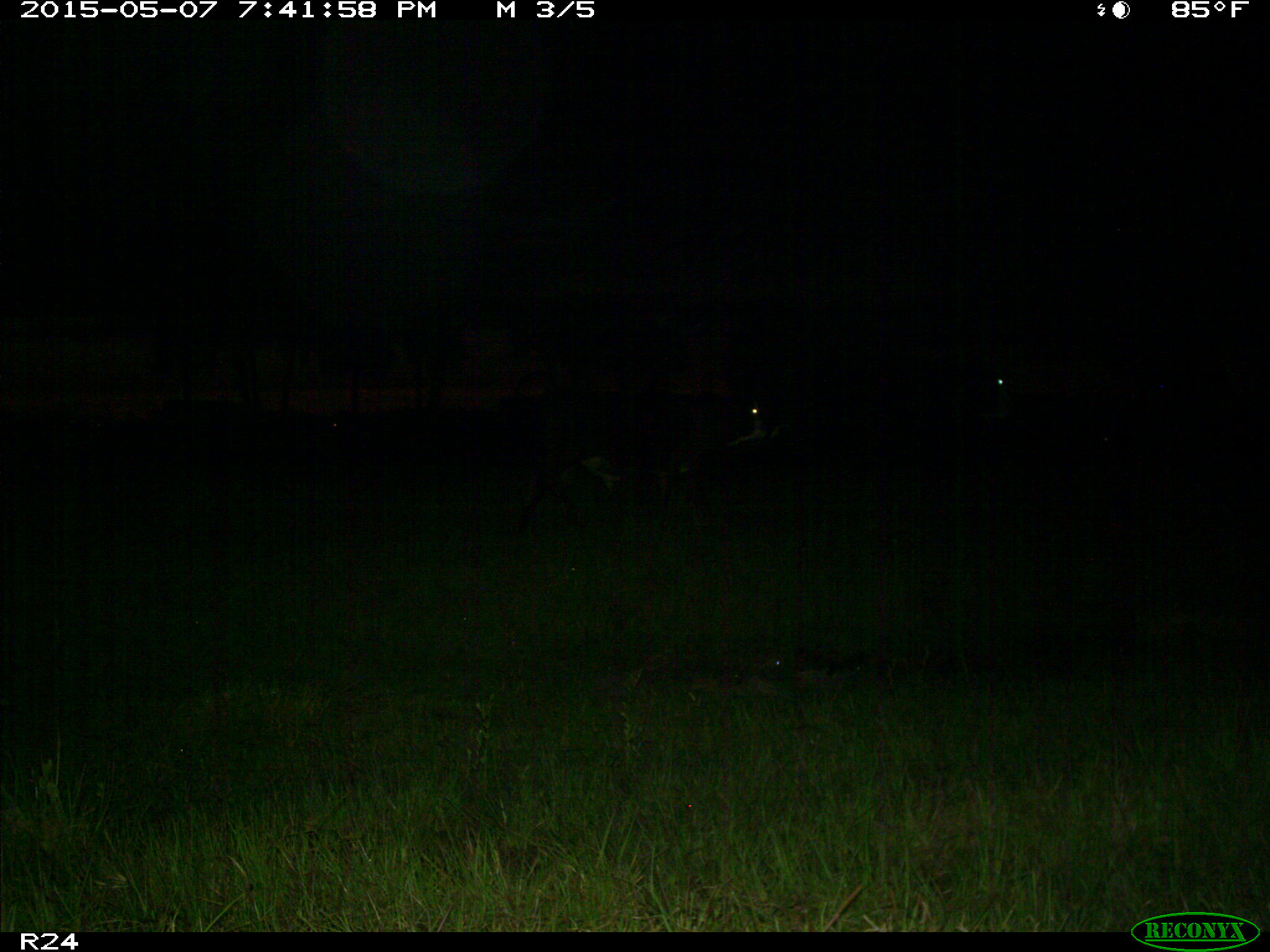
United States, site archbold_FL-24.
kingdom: Animalia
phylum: Chordata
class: Mammalia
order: Artiodactyla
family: Bovidae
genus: Bos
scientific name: Bos taurus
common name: domestic cow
Bos taurus (domestic cow).